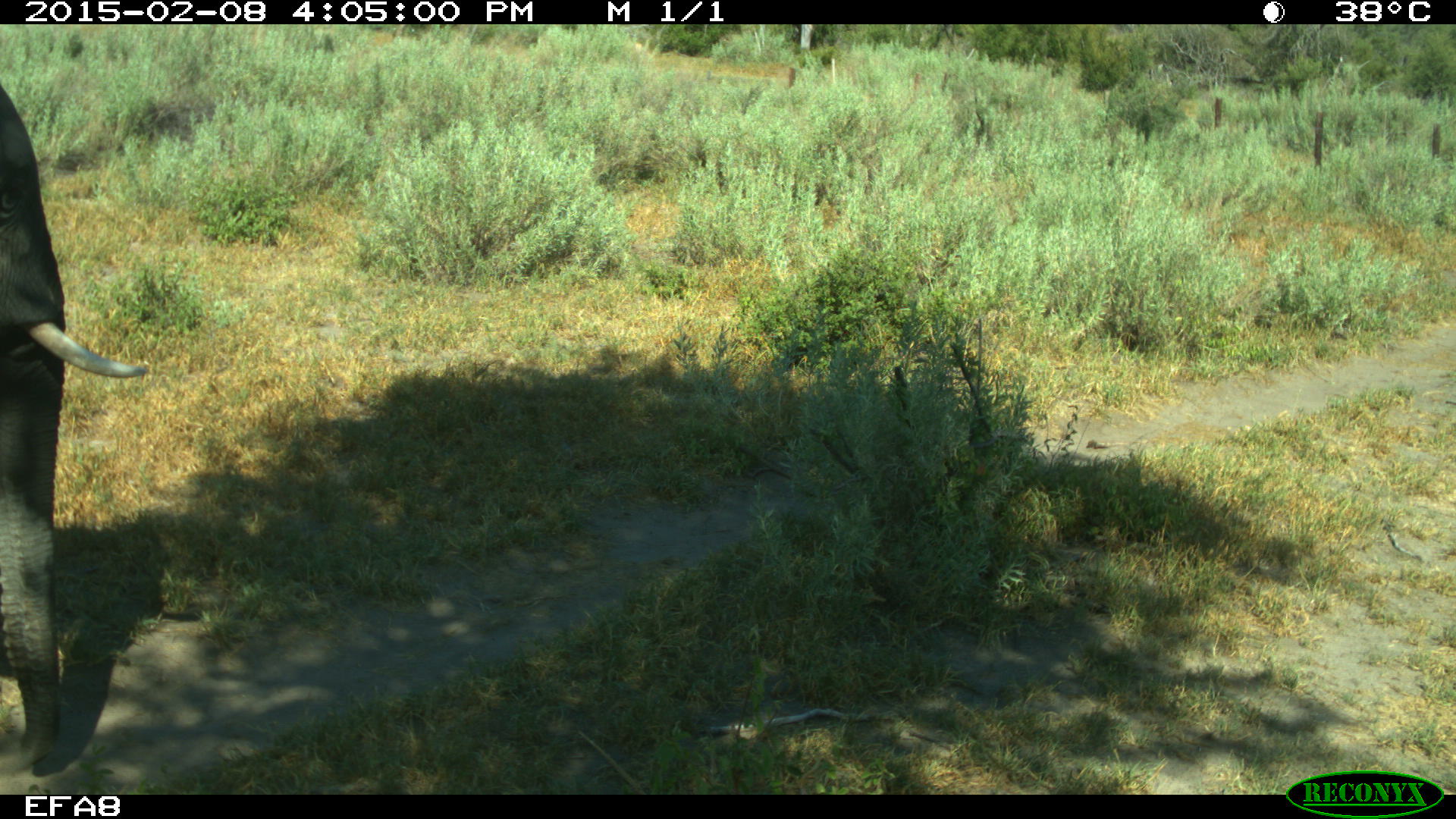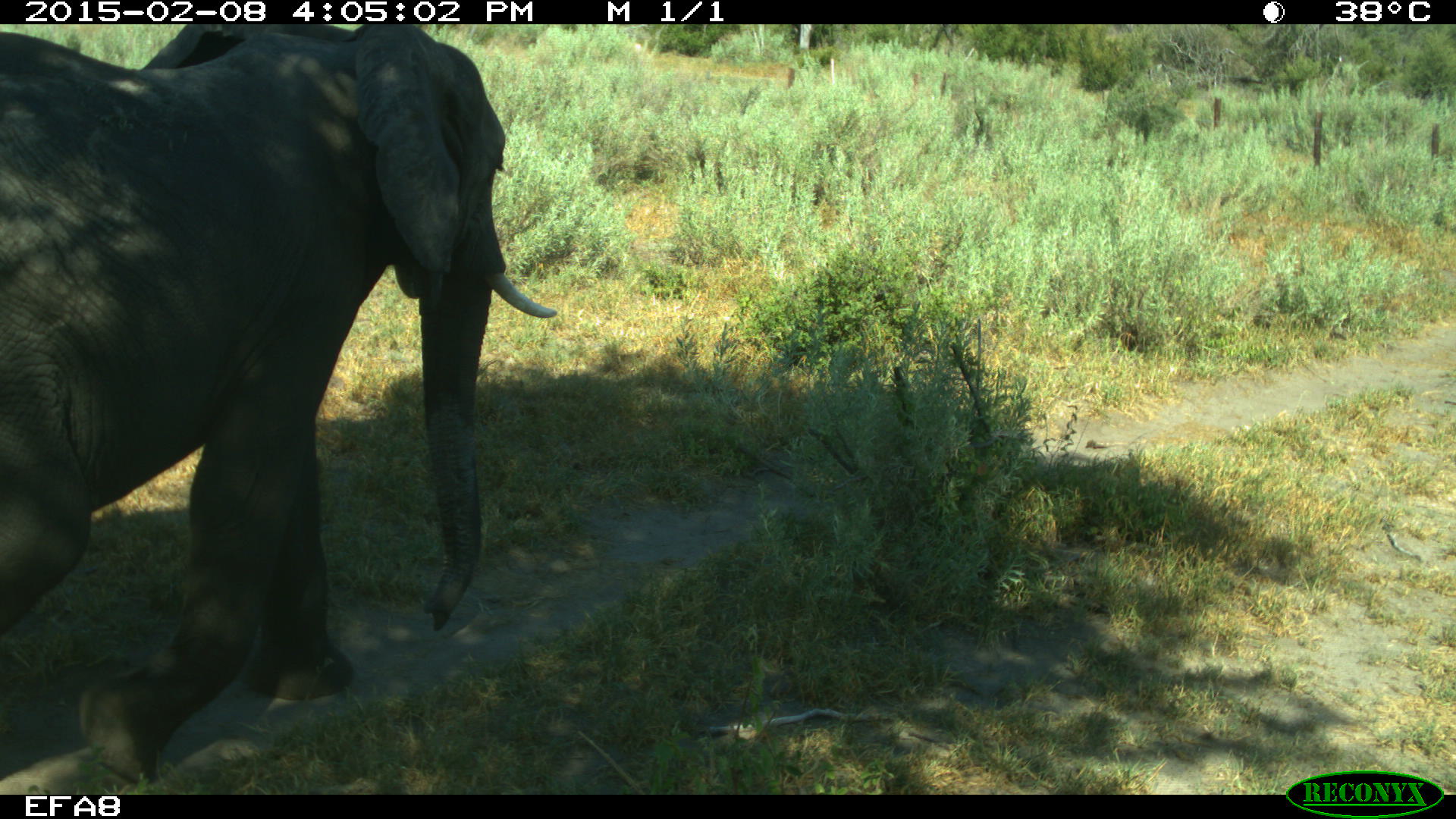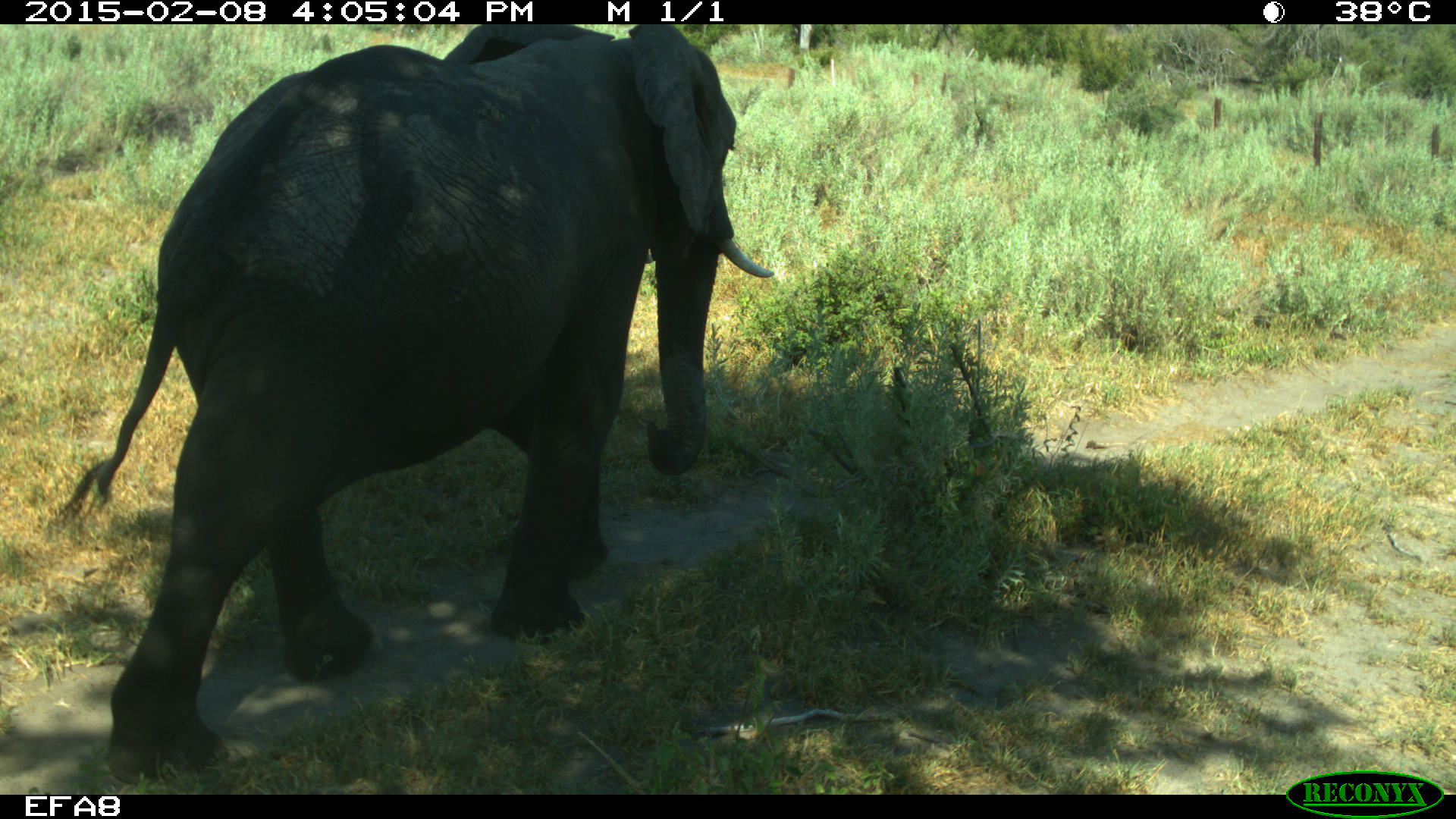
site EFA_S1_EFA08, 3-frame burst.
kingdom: Animalia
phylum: Chordata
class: Mammalia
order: Proboscidea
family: Elephantidae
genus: Loxodonta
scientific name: Loxodonta africana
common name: african bush elephant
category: elephant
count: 1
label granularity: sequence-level